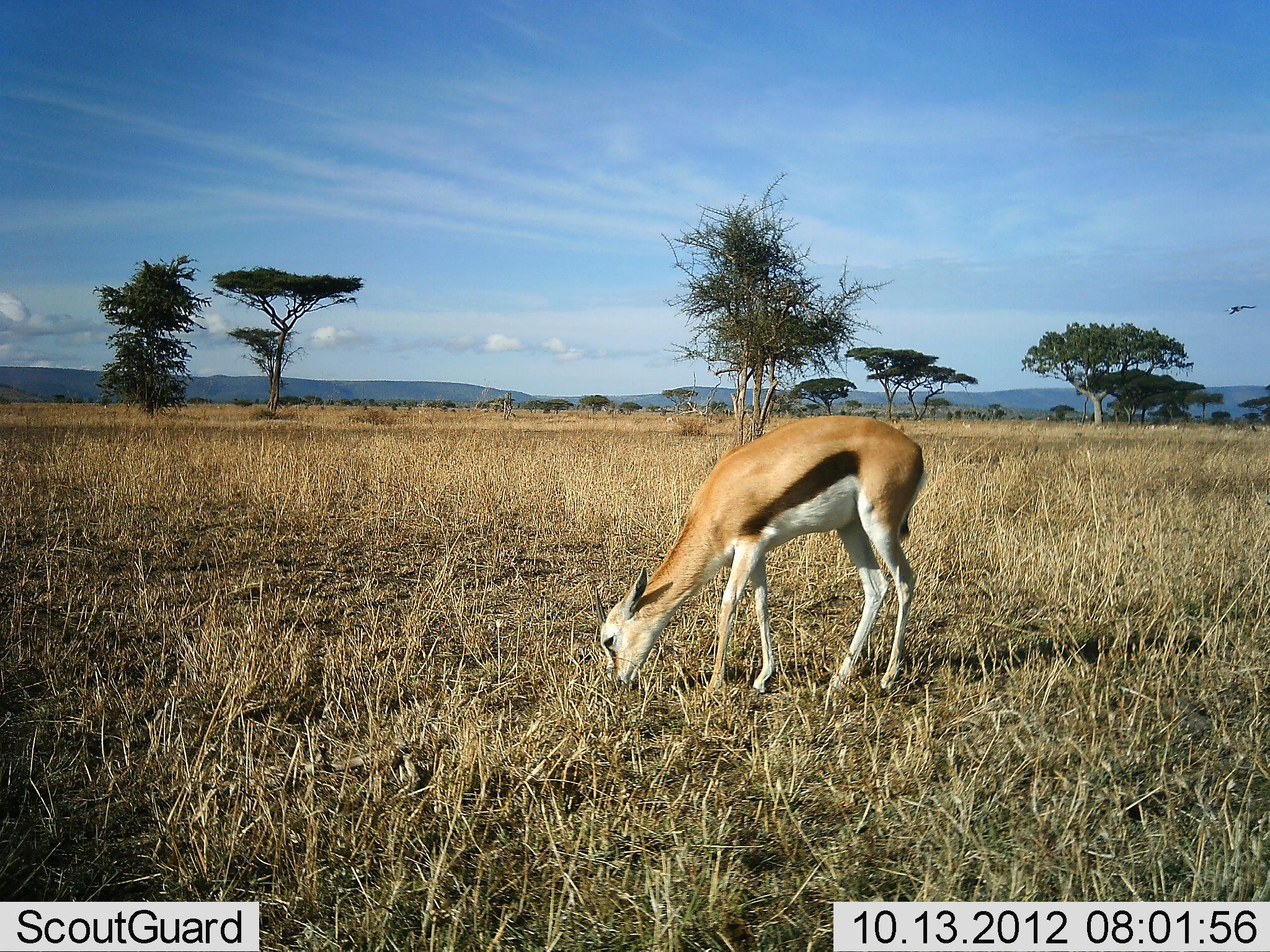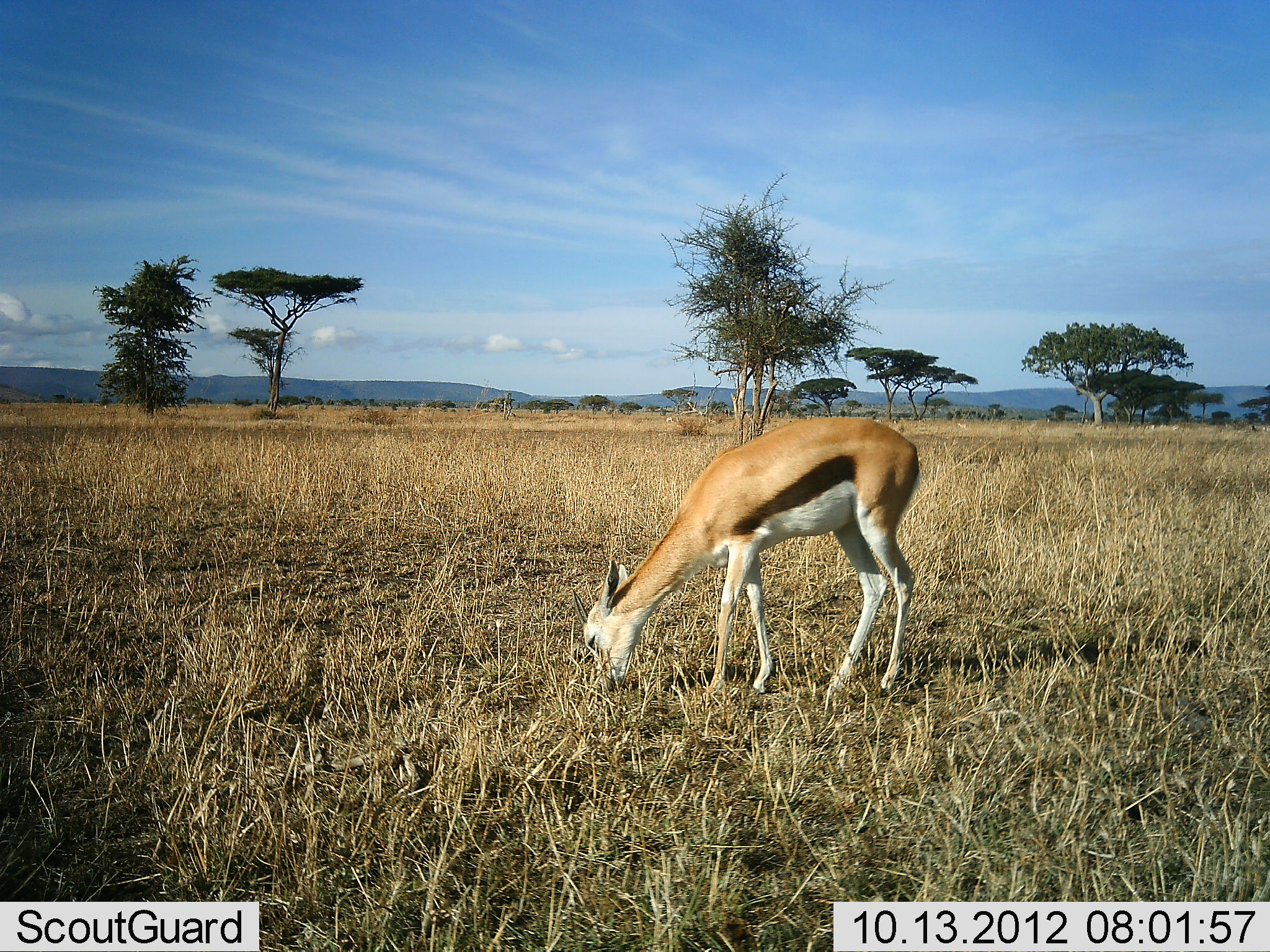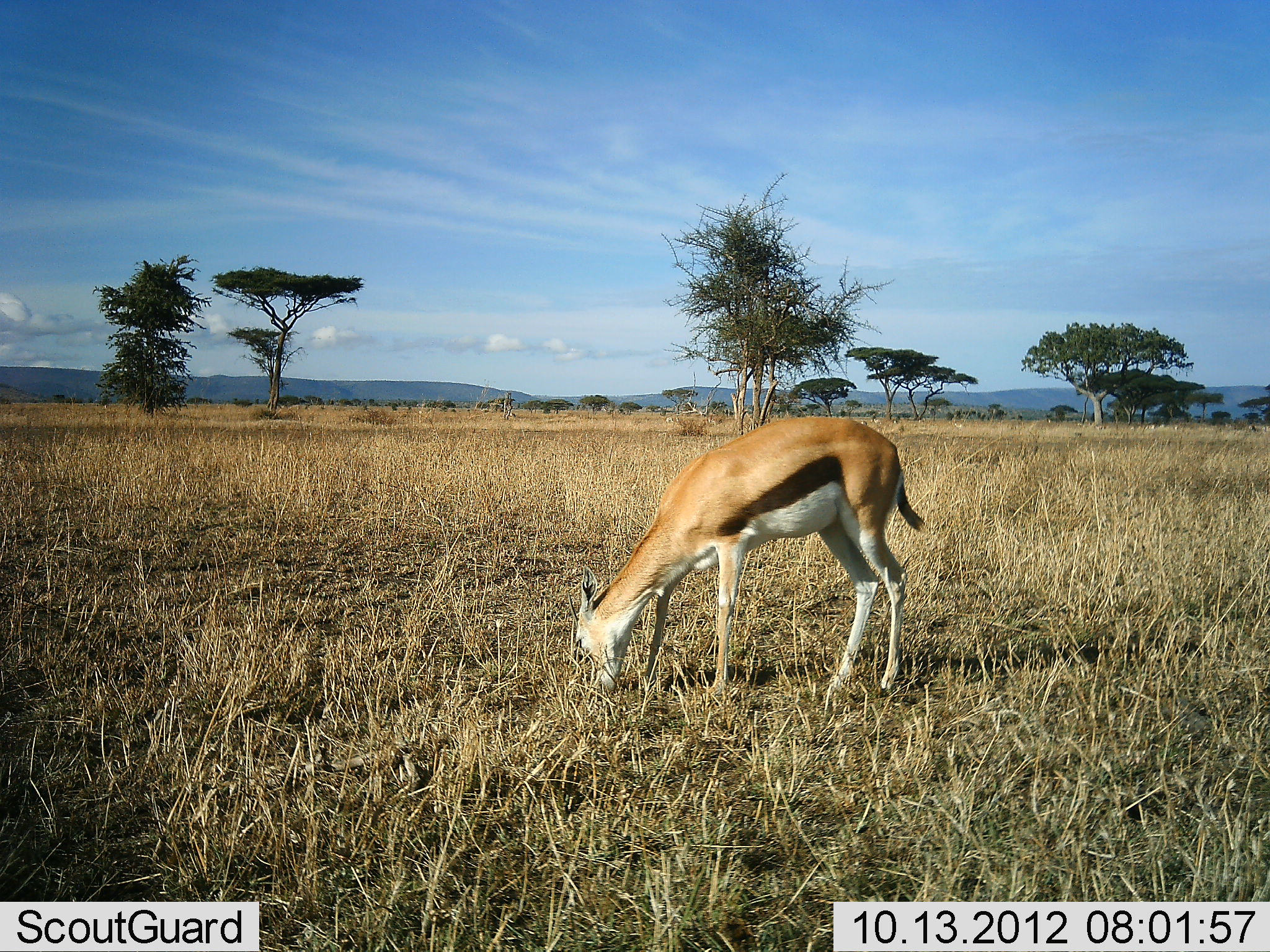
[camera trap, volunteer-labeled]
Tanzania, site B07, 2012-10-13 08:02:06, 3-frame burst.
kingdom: Animalia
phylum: Chordata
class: Mammalia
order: Artiodactyla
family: Bovidae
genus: Eudorcas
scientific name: Eudorcas thomsonii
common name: thomson's gazelle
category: gazellethomsons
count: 1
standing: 10%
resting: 0%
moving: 0%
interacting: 0%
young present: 10%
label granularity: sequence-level